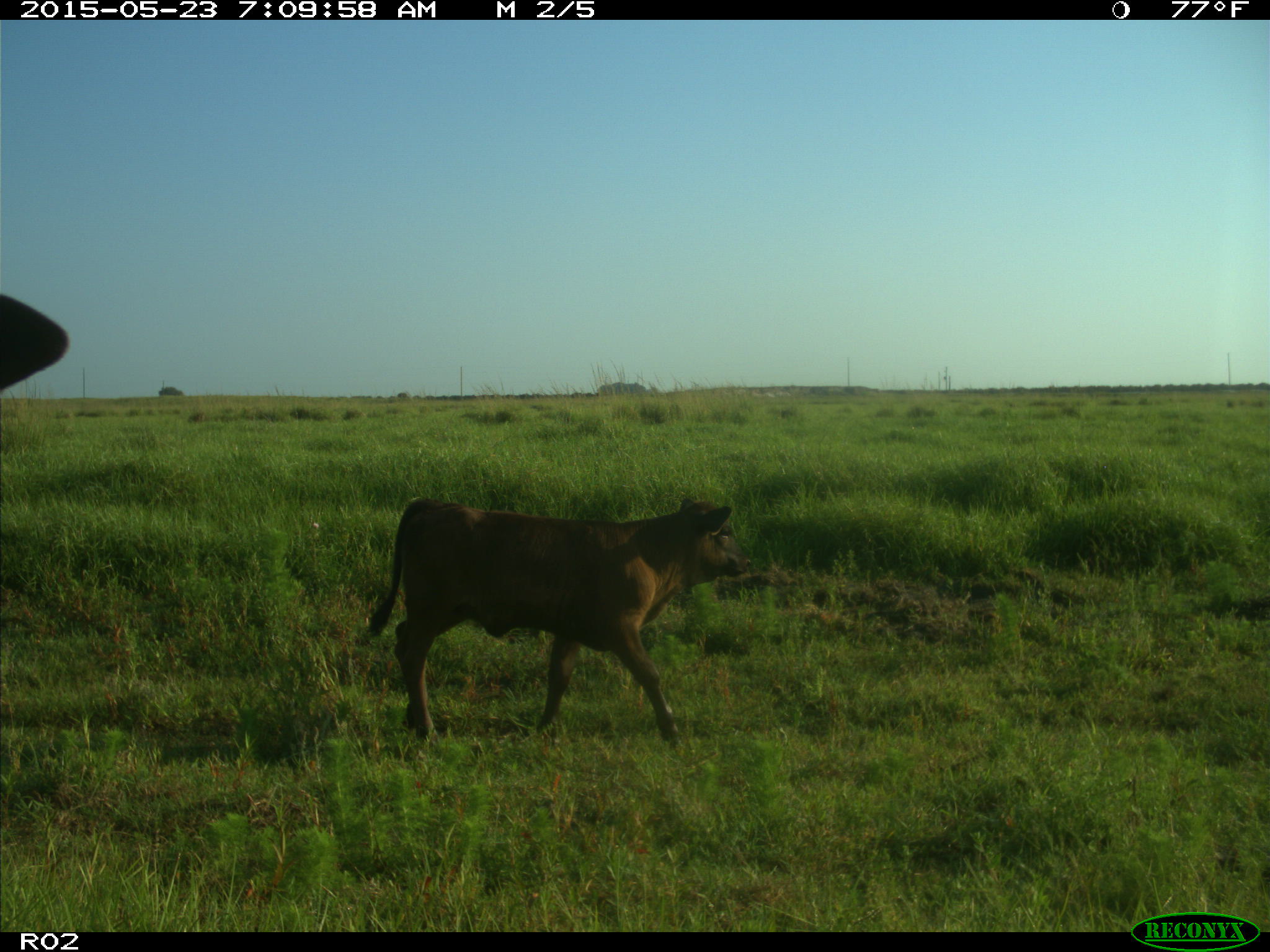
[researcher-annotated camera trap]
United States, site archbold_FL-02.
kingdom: Animalia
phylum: Chordata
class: Mammalia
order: Artiodactyla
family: Bovidae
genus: Bos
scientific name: Bos taurus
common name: domestic cow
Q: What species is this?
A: Bos taurus (domestic cow).